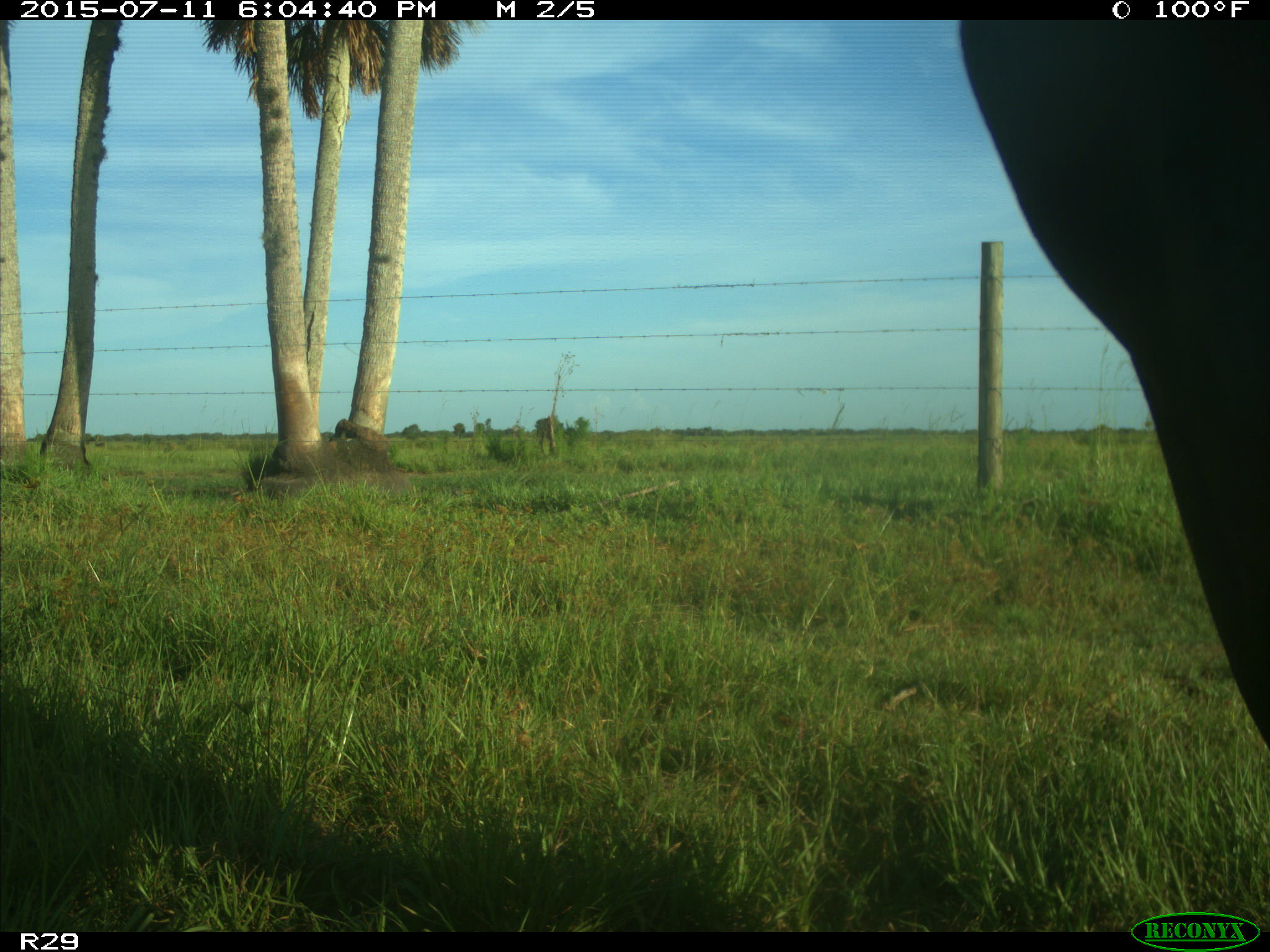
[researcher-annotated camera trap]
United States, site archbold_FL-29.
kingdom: Animalia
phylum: Chordata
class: Mammalia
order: Artiodactyla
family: Bovidae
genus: Bos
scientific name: Bos taurus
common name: domestic cow